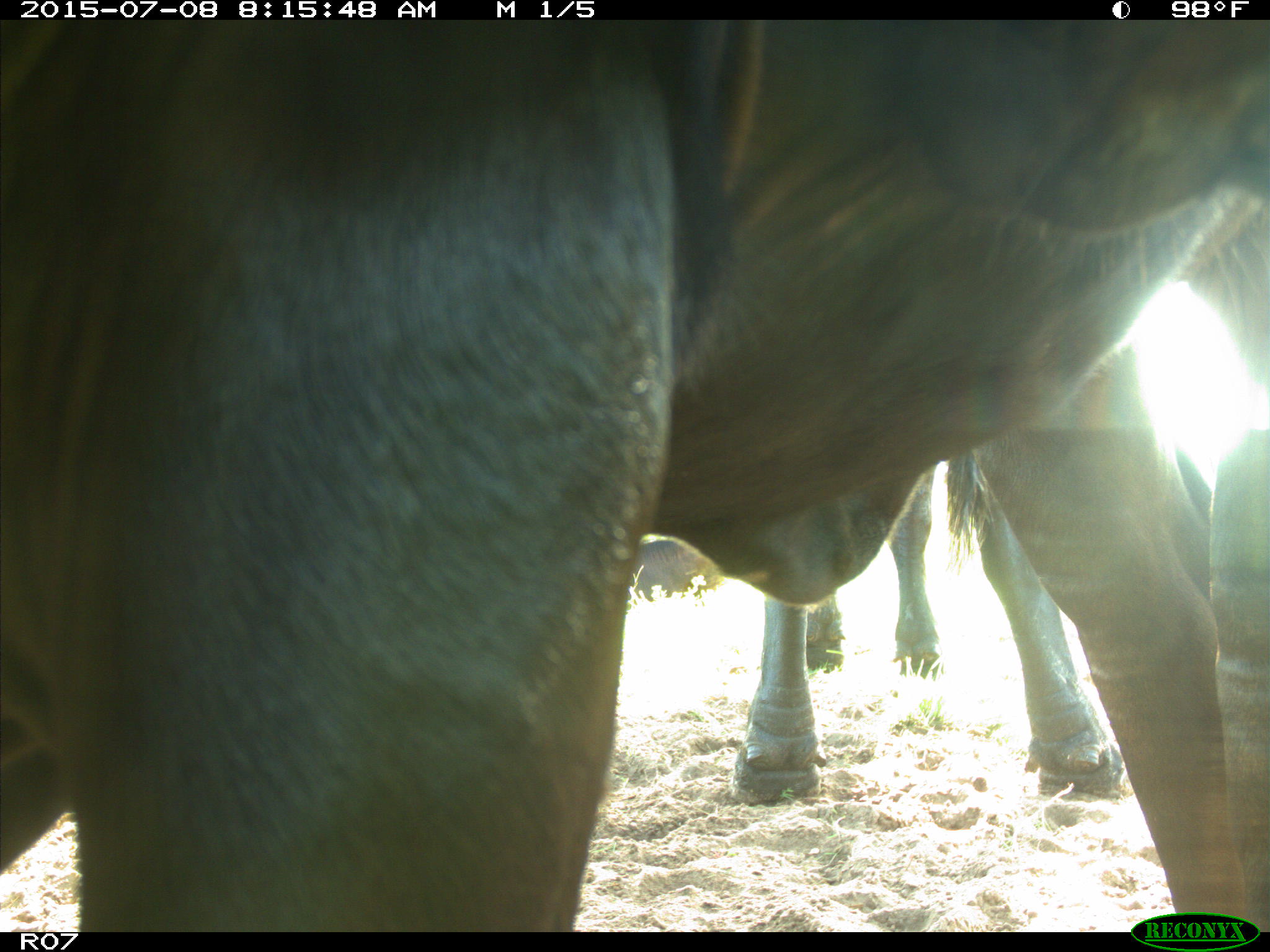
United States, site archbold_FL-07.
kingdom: Animalia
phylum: Chordata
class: Mammalia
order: Artiodactyla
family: Bovidae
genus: Bos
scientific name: Bos taurus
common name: domestic cow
Bos taurus (domestic cow).